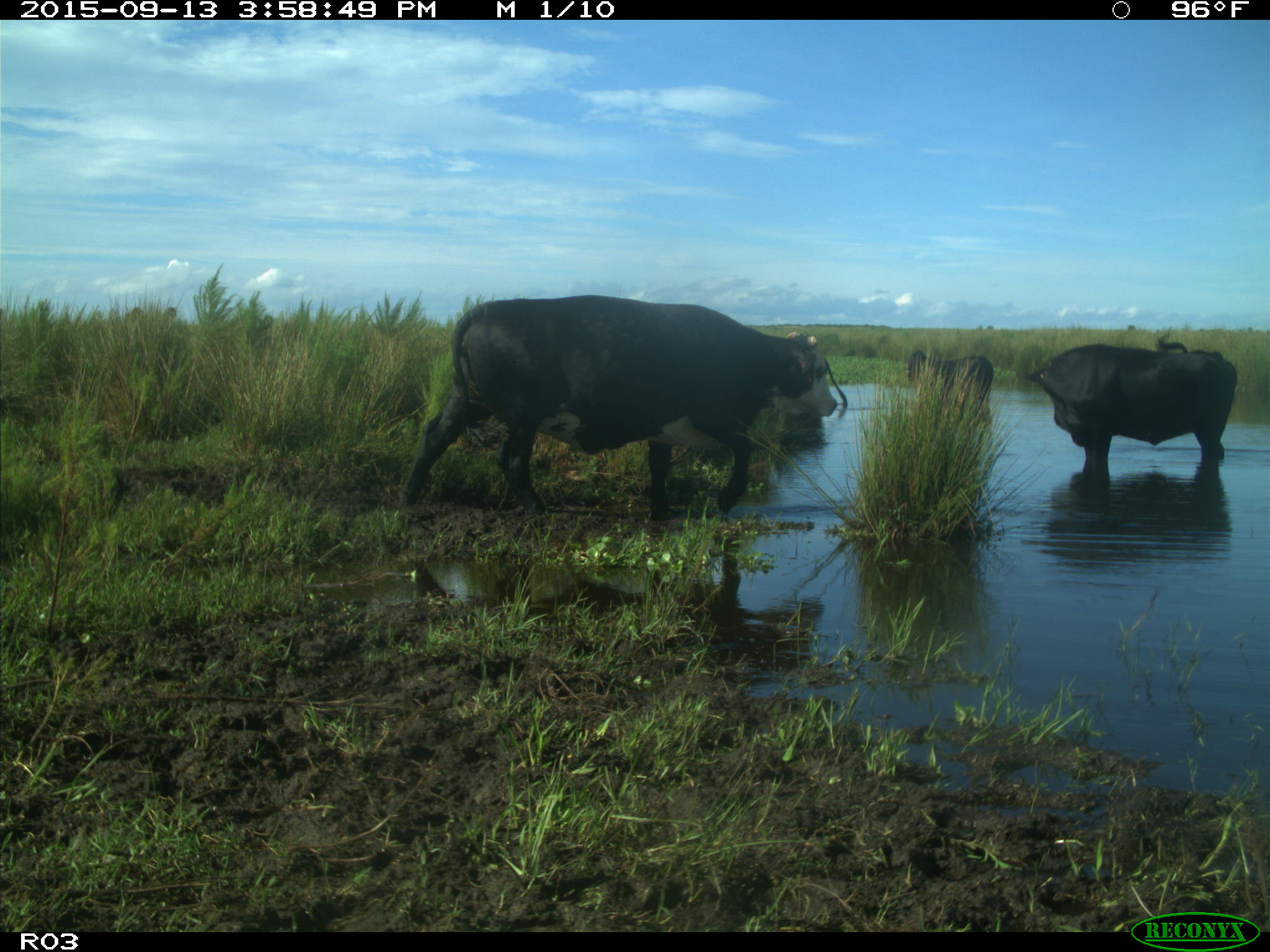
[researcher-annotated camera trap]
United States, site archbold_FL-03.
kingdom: Animalia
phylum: Chordata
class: Mammalia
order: Artiodactyla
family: Bovidae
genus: Bos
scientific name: Bos taurus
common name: domestic cow